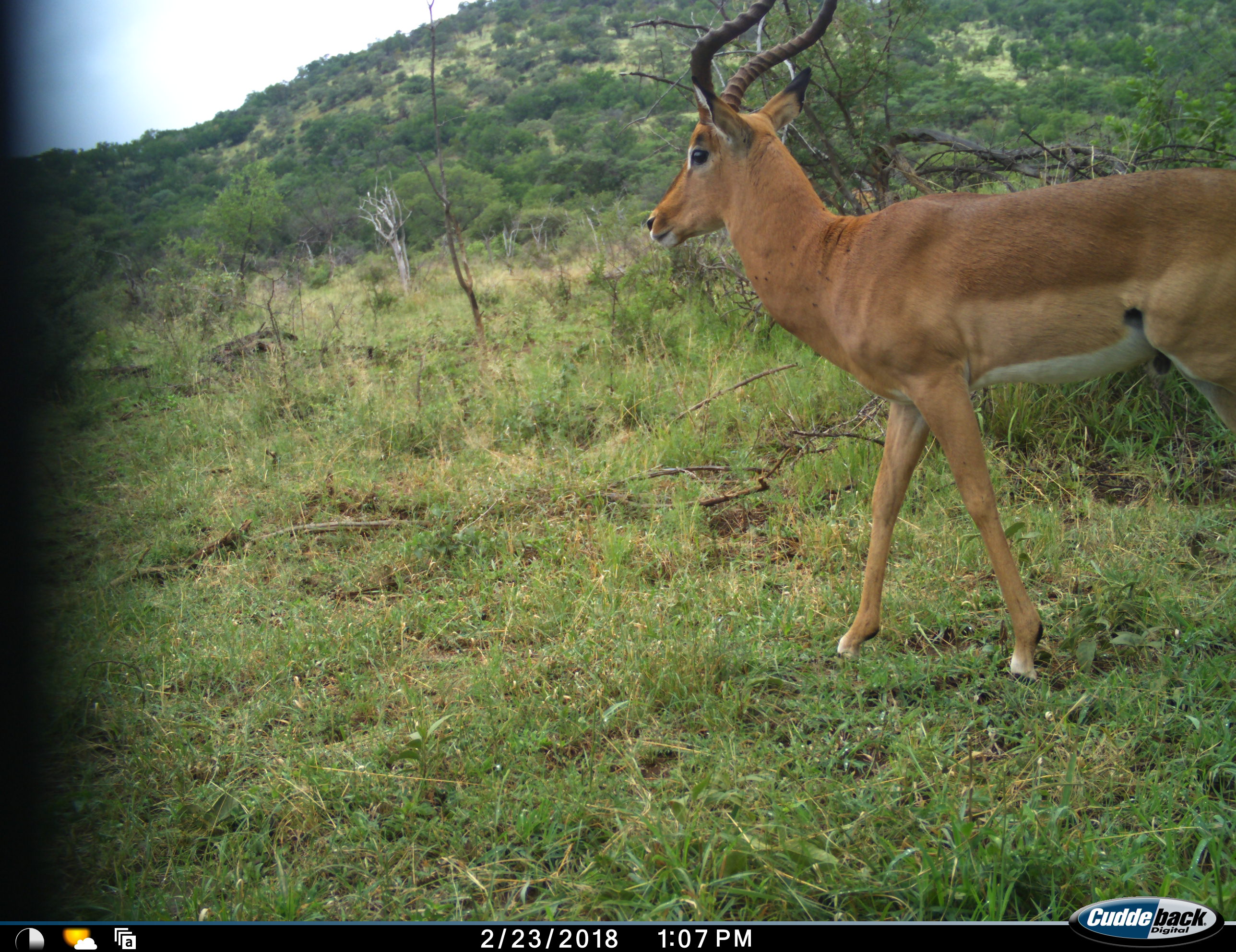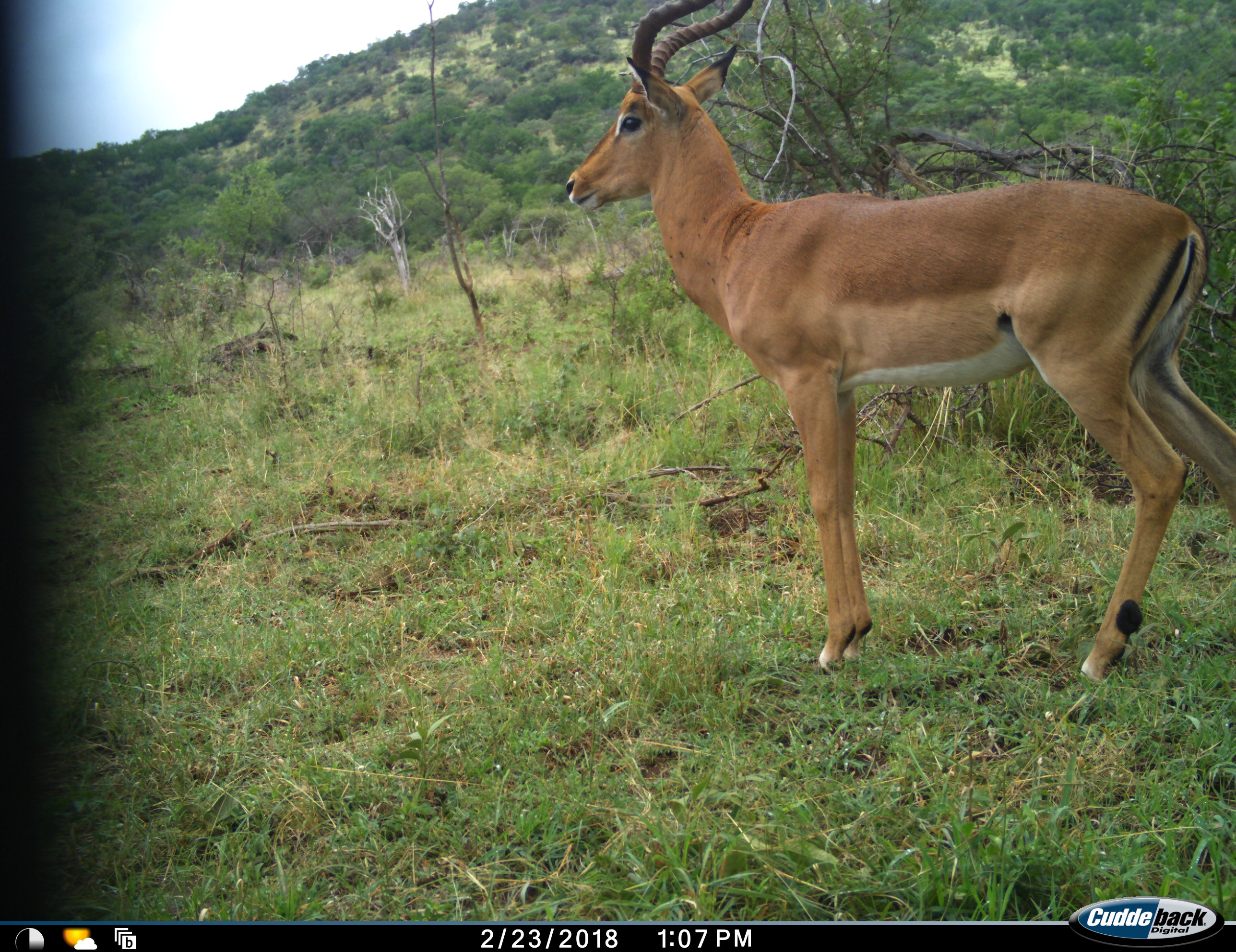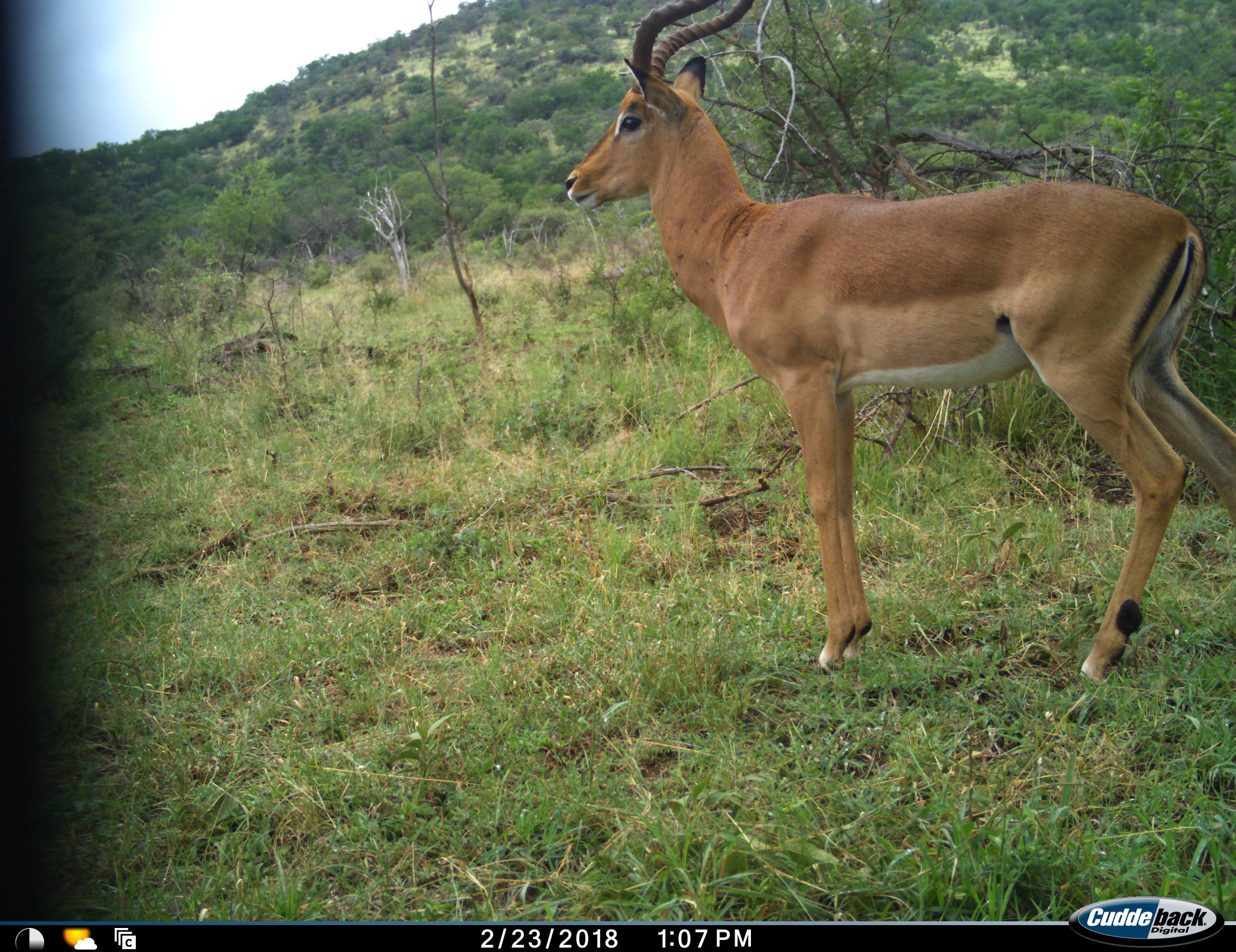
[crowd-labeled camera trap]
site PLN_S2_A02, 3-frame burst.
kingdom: Animalia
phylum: Chordata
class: Mammalia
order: Artiodactyla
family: Bovidae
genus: Aepyceros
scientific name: Aepyceros melampus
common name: impala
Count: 1.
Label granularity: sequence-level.